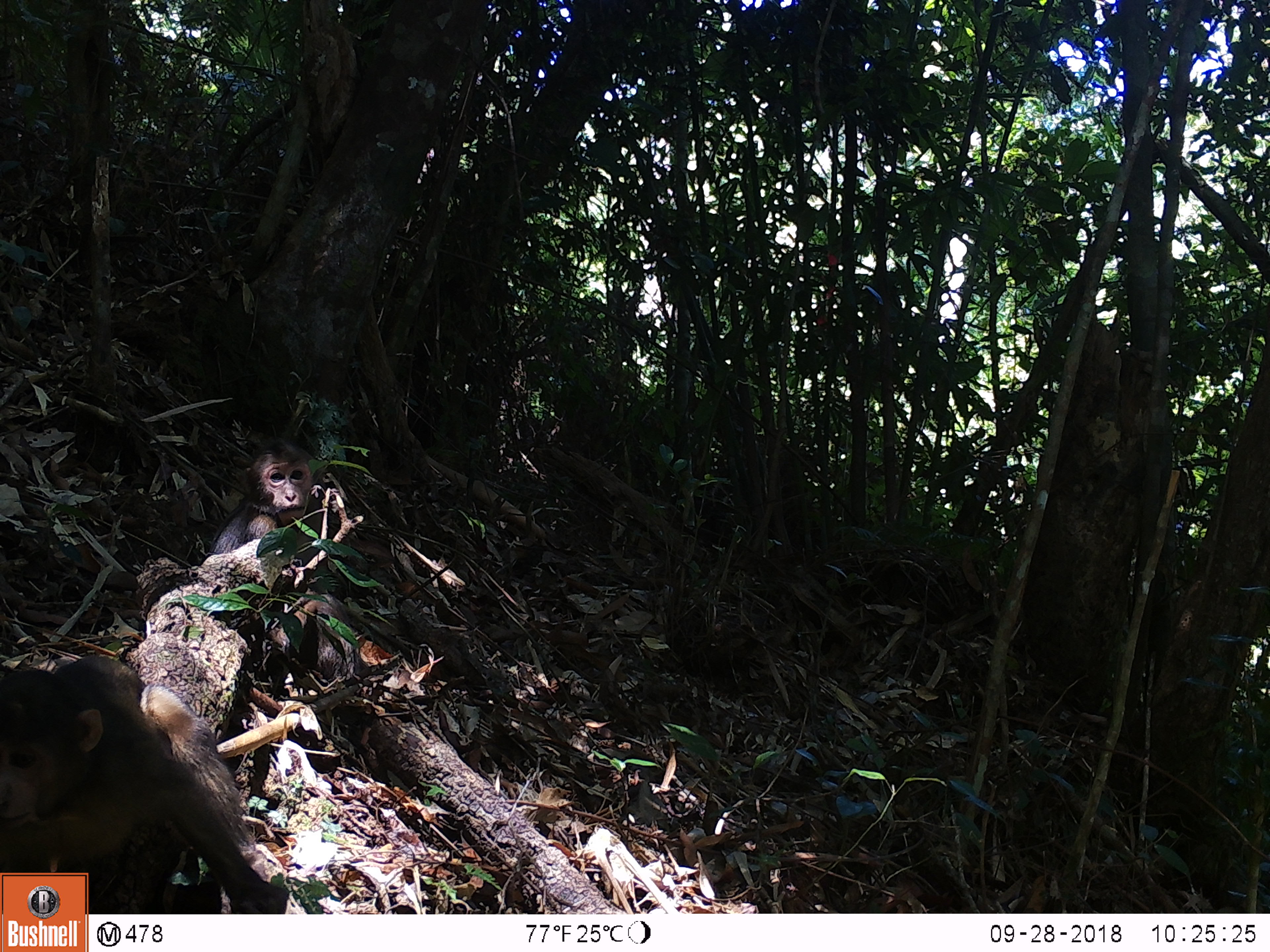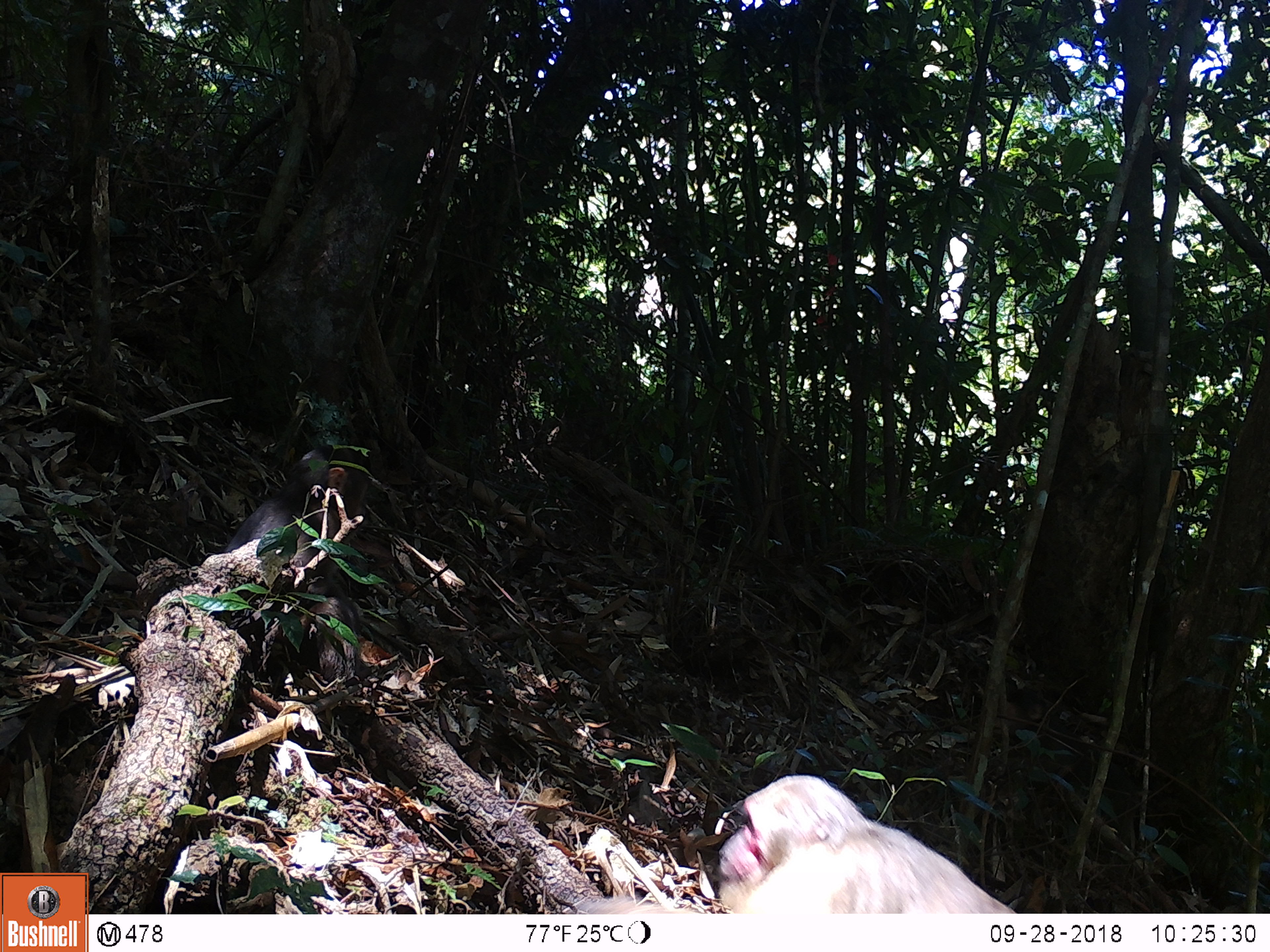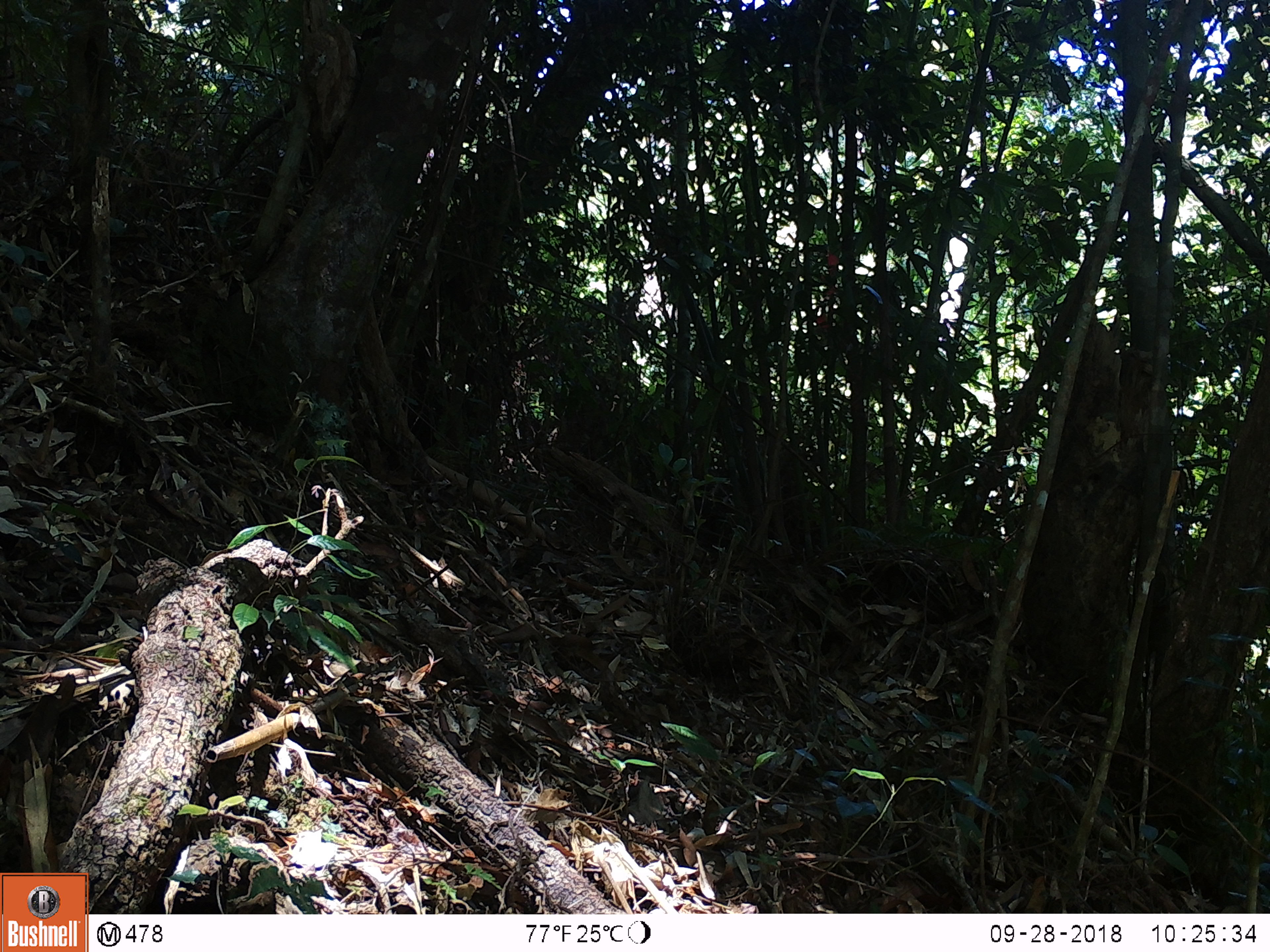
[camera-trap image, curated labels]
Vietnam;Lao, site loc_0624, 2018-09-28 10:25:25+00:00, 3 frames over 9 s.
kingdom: Animalia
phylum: Chordata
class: Mammalia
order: Primates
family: Cercopithecidae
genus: Macaca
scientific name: Macaca arctoides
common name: stump-tailed macaque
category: stump tailed macaque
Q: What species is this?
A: Stump tailed macaque (stump-tailed macaque) (Macaca arctoides).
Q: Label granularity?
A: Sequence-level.